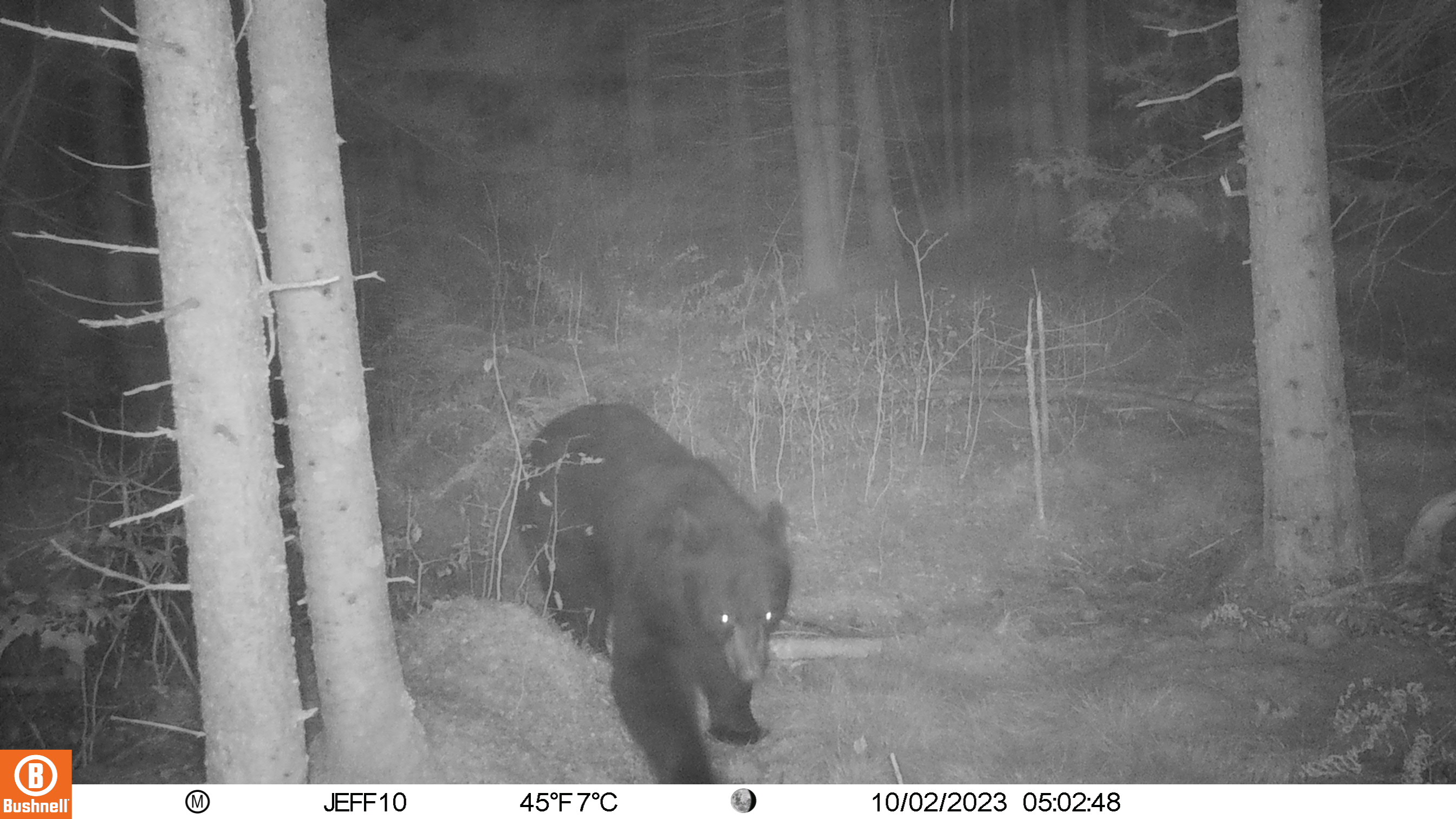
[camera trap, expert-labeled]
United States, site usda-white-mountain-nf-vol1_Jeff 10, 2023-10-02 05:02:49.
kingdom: Animalia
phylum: Chordata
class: Mammalia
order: Carnivora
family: Ursidae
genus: Ursus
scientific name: Ursus americanus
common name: black bear